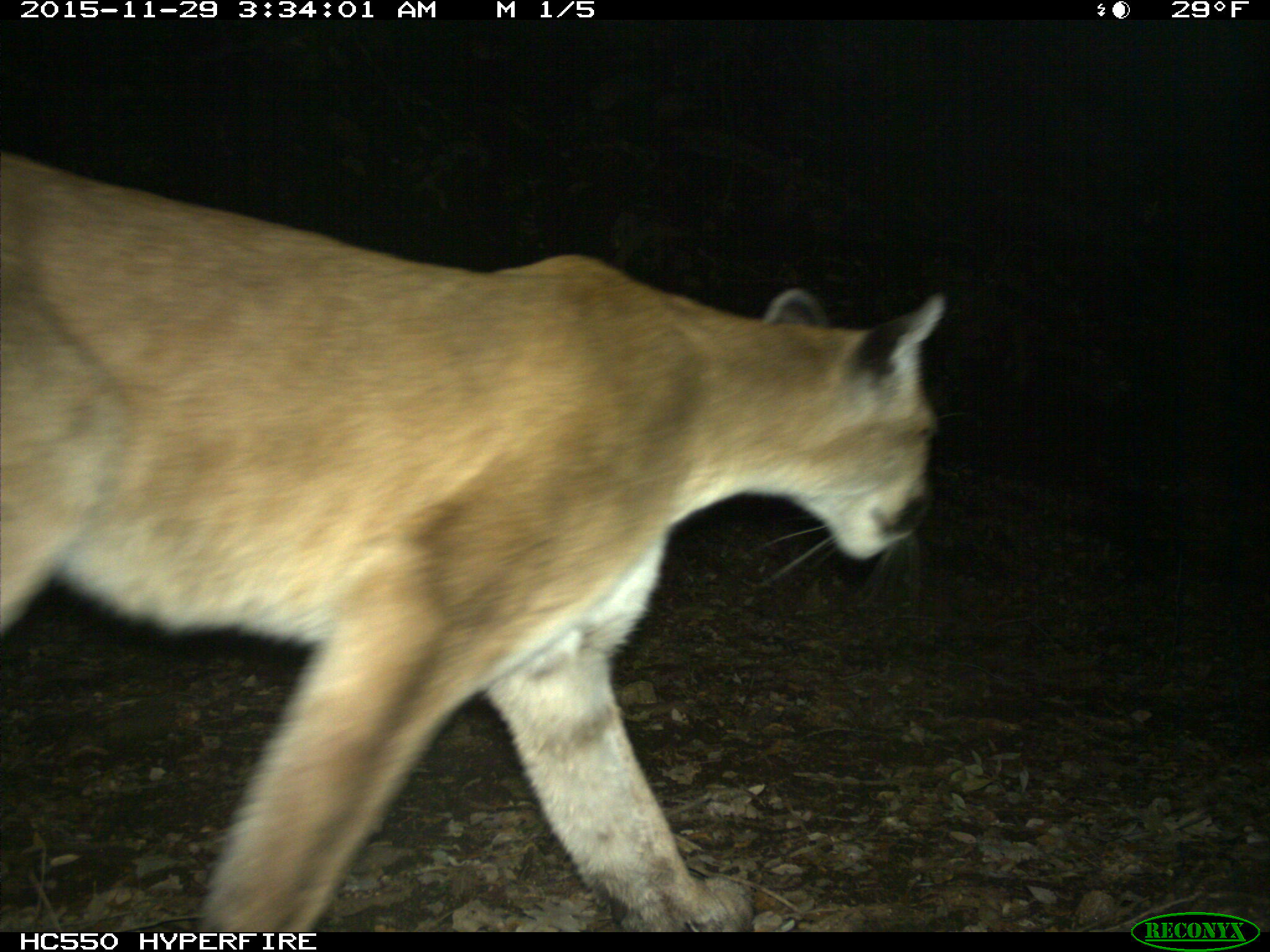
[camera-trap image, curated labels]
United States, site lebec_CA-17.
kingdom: Animalia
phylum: Chordata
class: Mammalia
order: Carnivora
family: Felidae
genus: Puma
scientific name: Puma concolor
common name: mountain lion